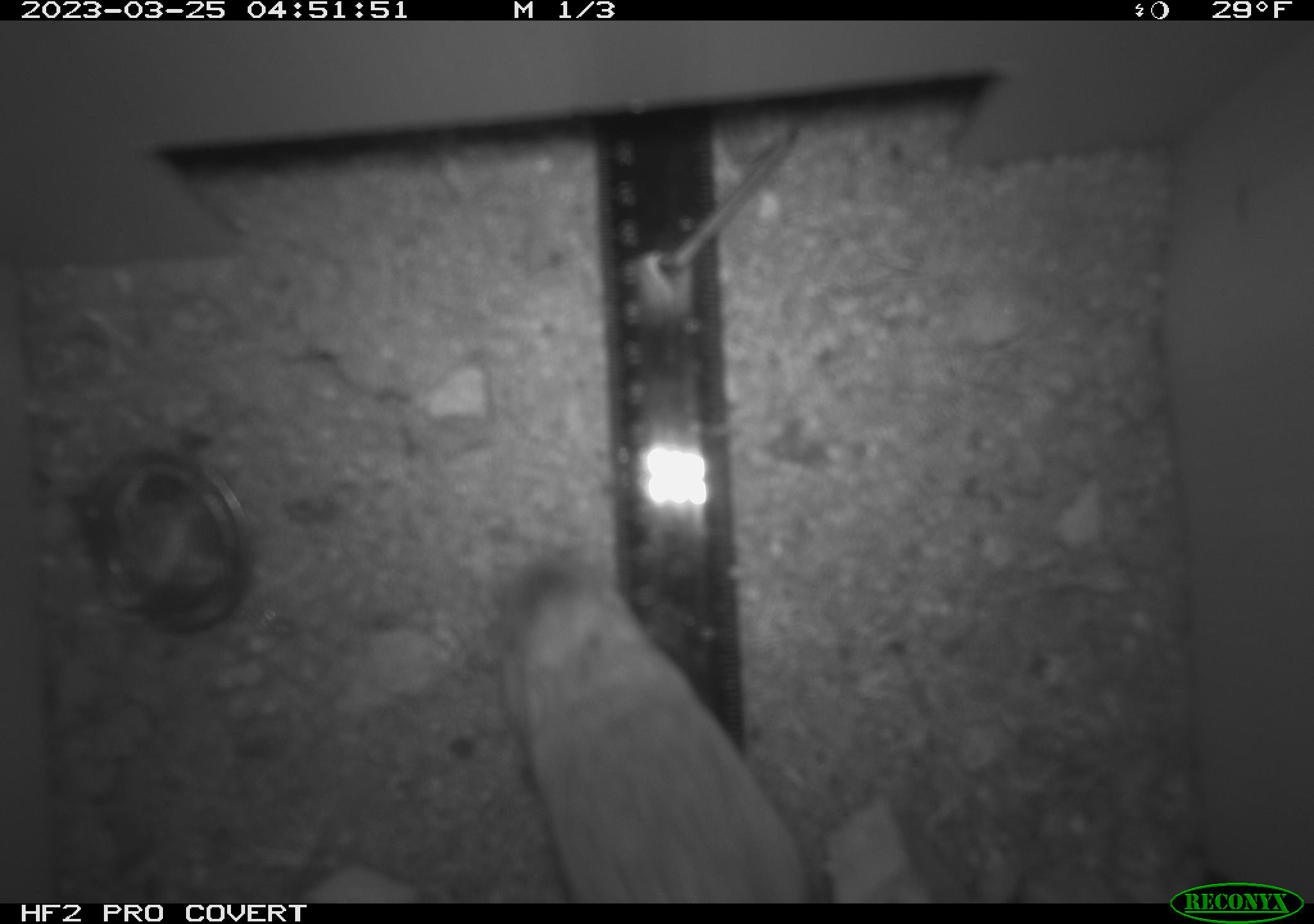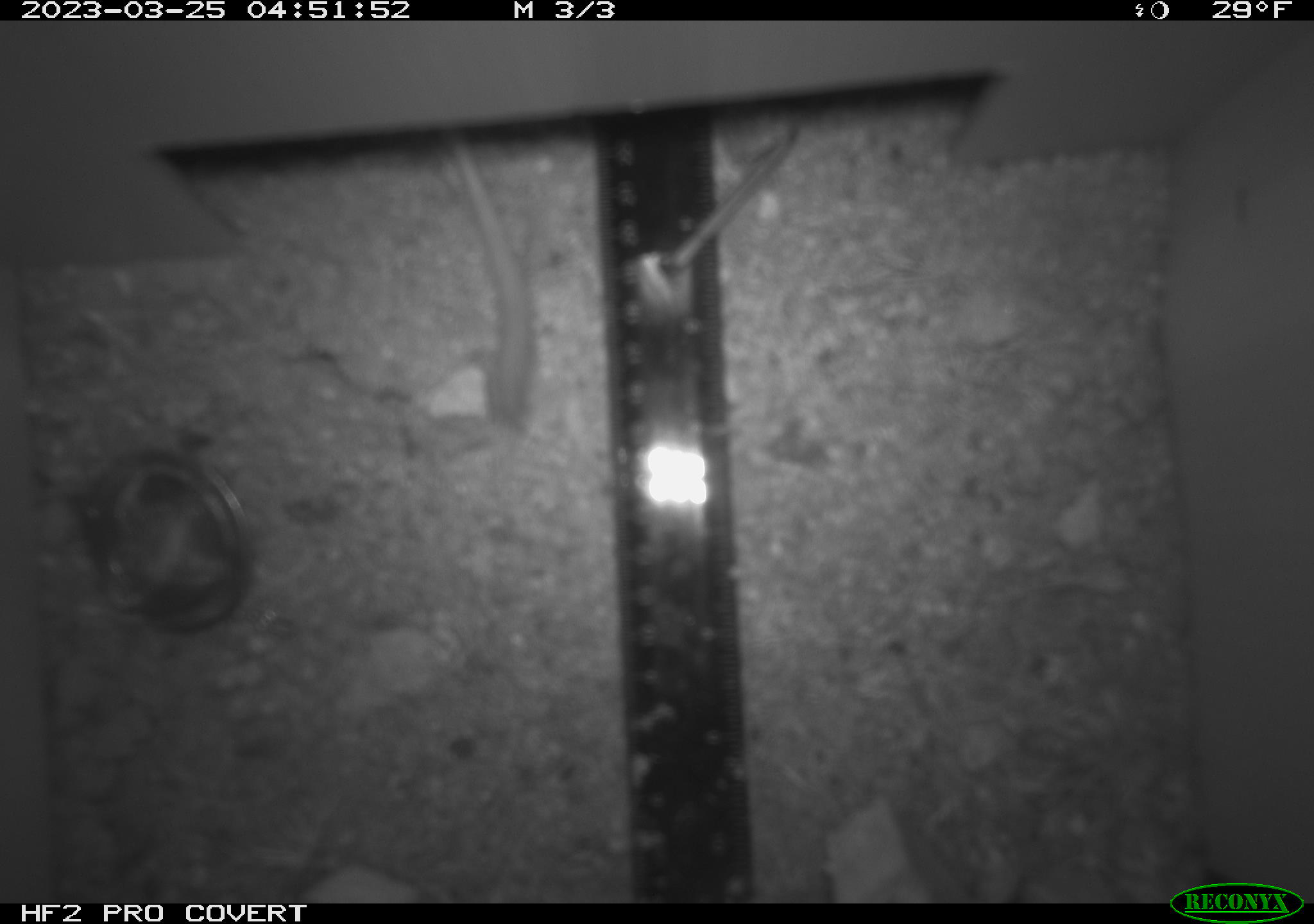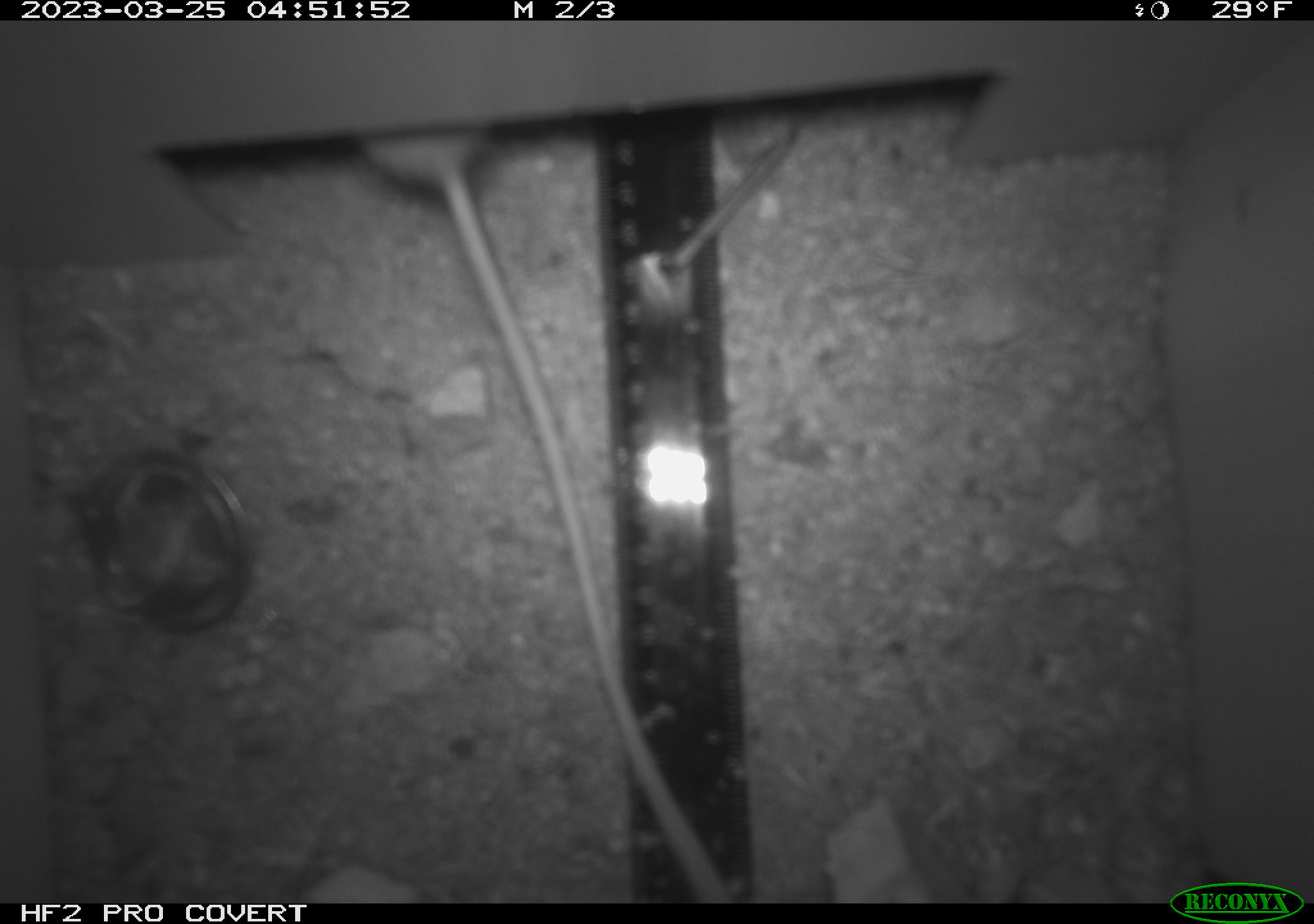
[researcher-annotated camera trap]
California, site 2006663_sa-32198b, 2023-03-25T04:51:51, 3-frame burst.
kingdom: Animalia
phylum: Chordata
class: Mammalia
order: Rodentia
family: Heteromyidae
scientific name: Heteromyidae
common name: kangaroo rats and pocket mice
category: heteromyidae family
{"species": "heteromyidae family (kangaroo rats and pocket mice) (Heteromyidae)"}